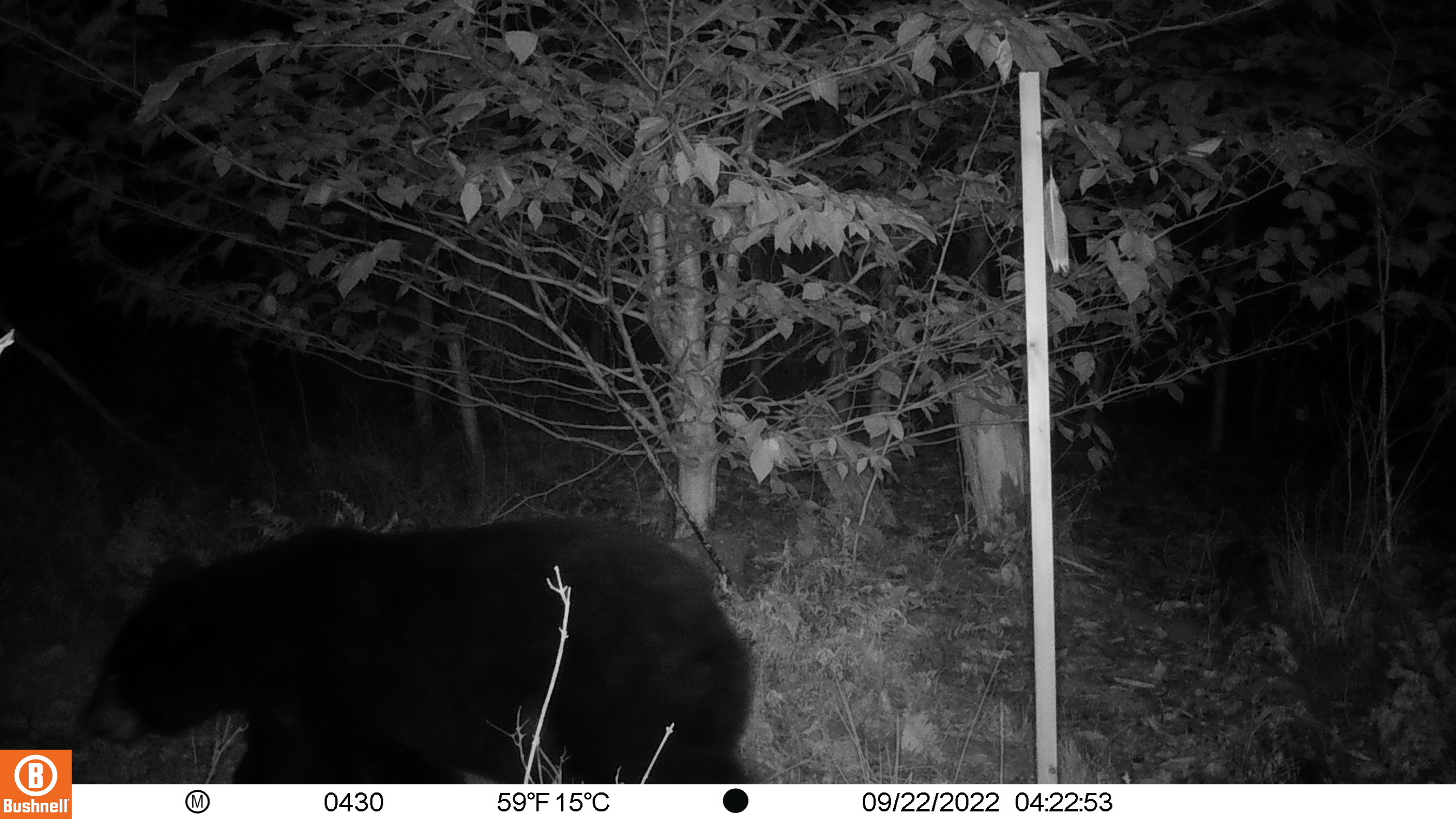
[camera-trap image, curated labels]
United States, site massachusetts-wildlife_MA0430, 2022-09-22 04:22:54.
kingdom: Animalia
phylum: Chordata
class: Mammalia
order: Carnivora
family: Ursidae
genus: Ursus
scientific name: Ursus americanus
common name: black bear